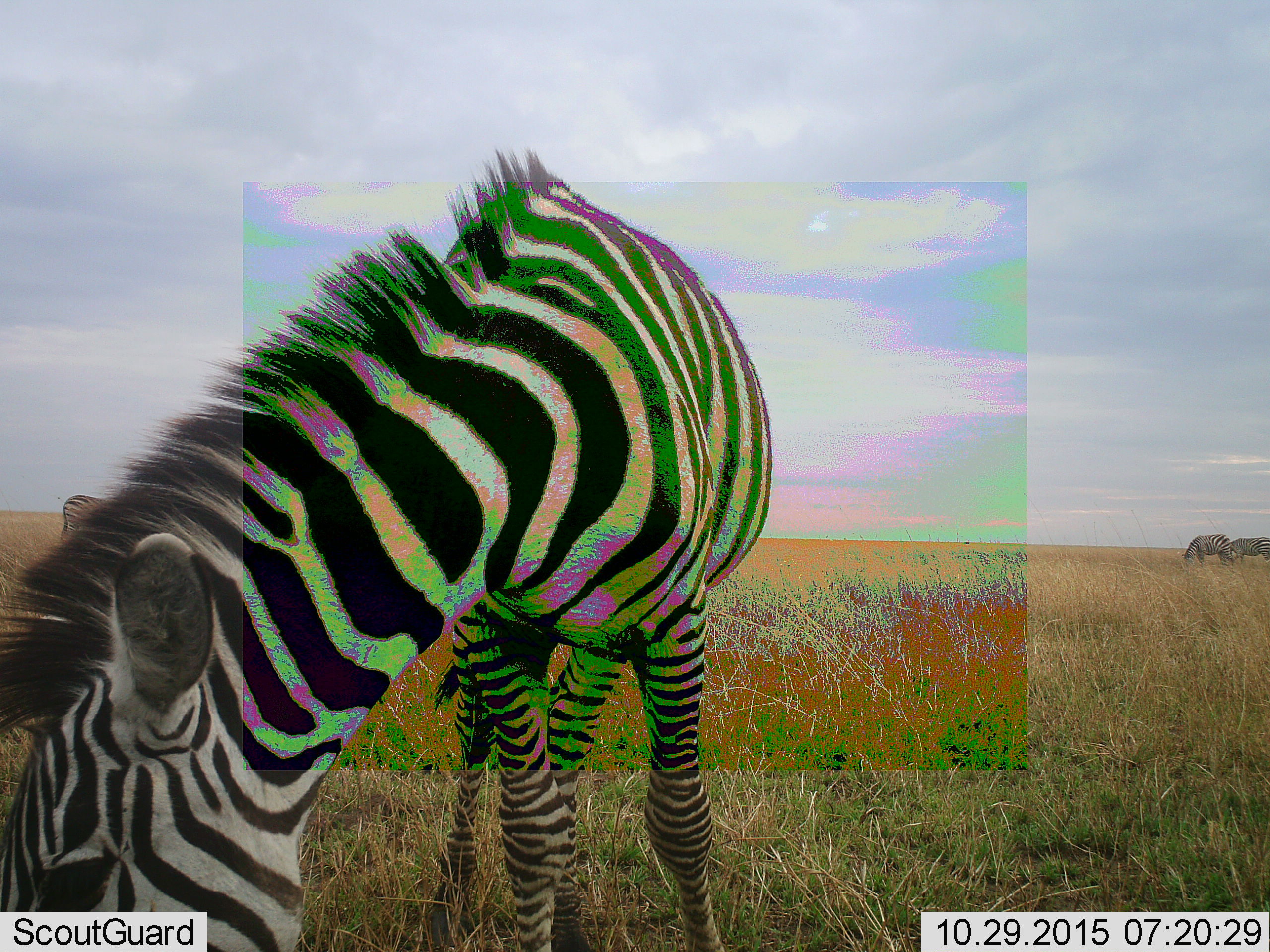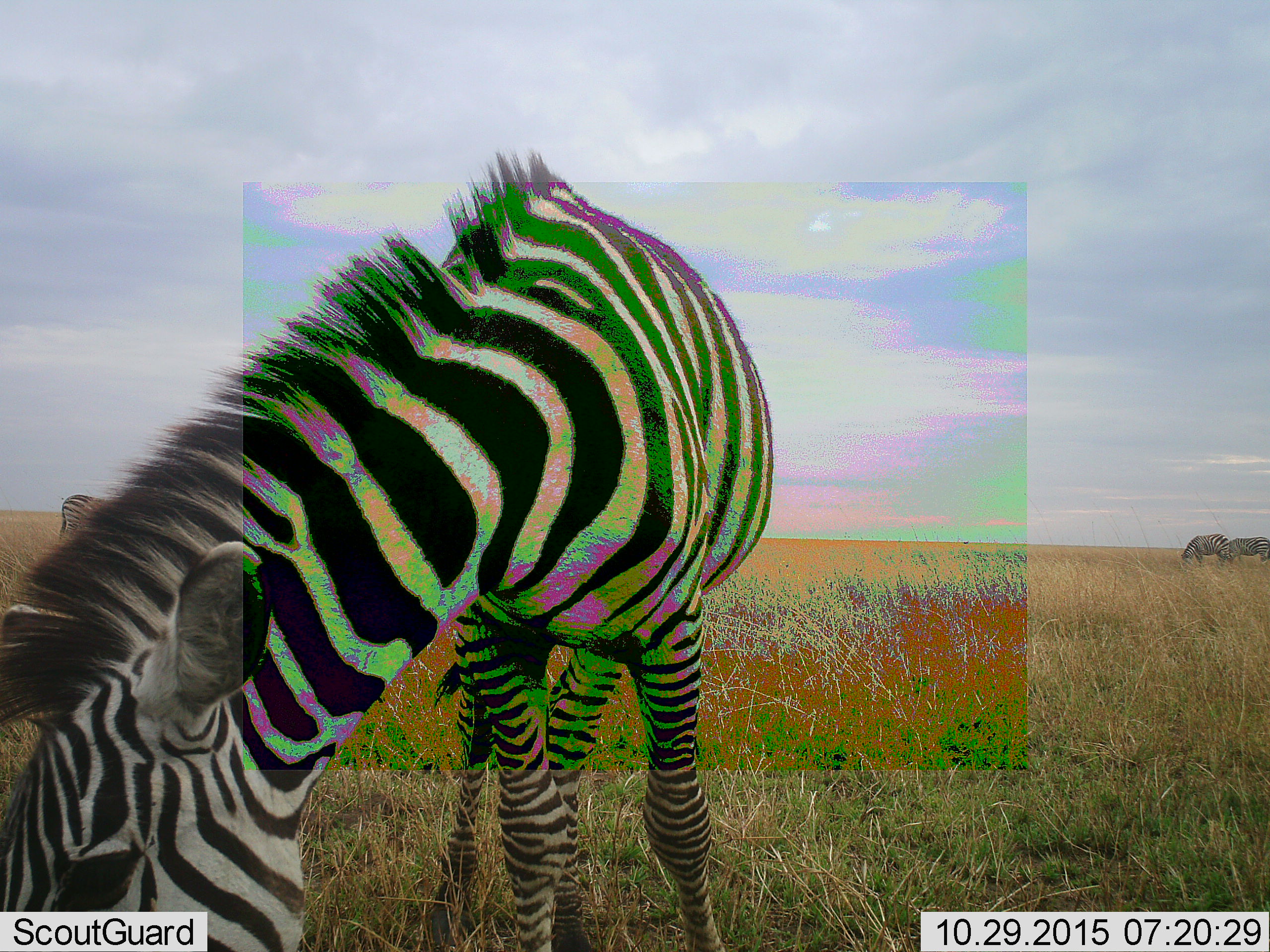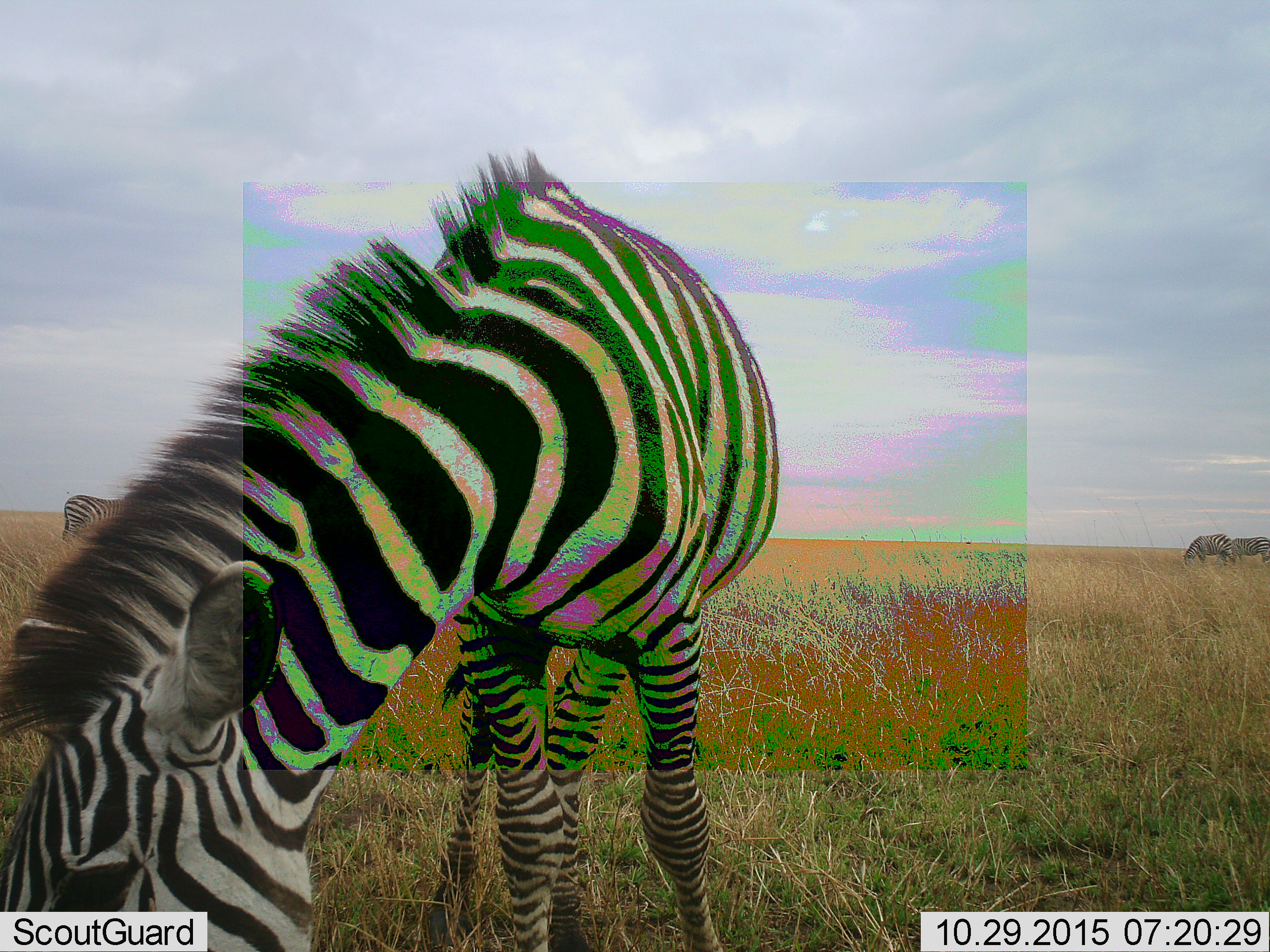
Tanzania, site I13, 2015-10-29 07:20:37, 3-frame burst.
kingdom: Animalia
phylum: Chordata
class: Mammalia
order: Perissodactyla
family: Equidae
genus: Equus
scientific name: Equus quagga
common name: plains zebra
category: zebra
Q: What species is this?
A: Zebra (plains zebra) (Equus quagga).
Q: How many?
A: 4.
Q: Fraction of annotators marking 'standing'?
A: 22%.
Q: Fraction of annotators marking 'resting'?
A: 0%.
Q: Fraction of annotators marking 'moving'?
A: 0%.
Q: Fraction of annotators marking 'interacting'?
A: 0%.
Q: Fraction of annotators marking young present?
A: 0%.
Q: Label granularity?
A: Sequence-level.